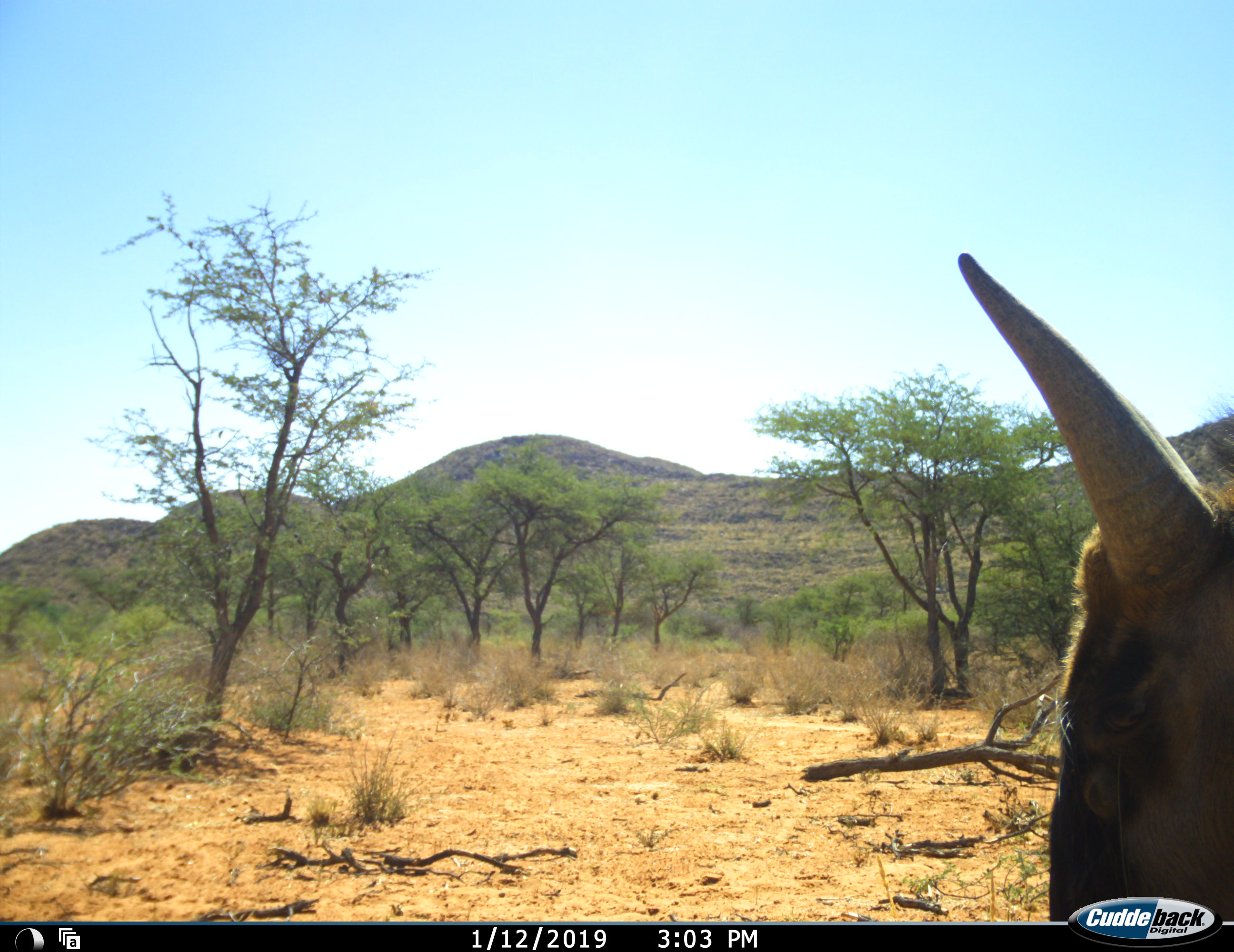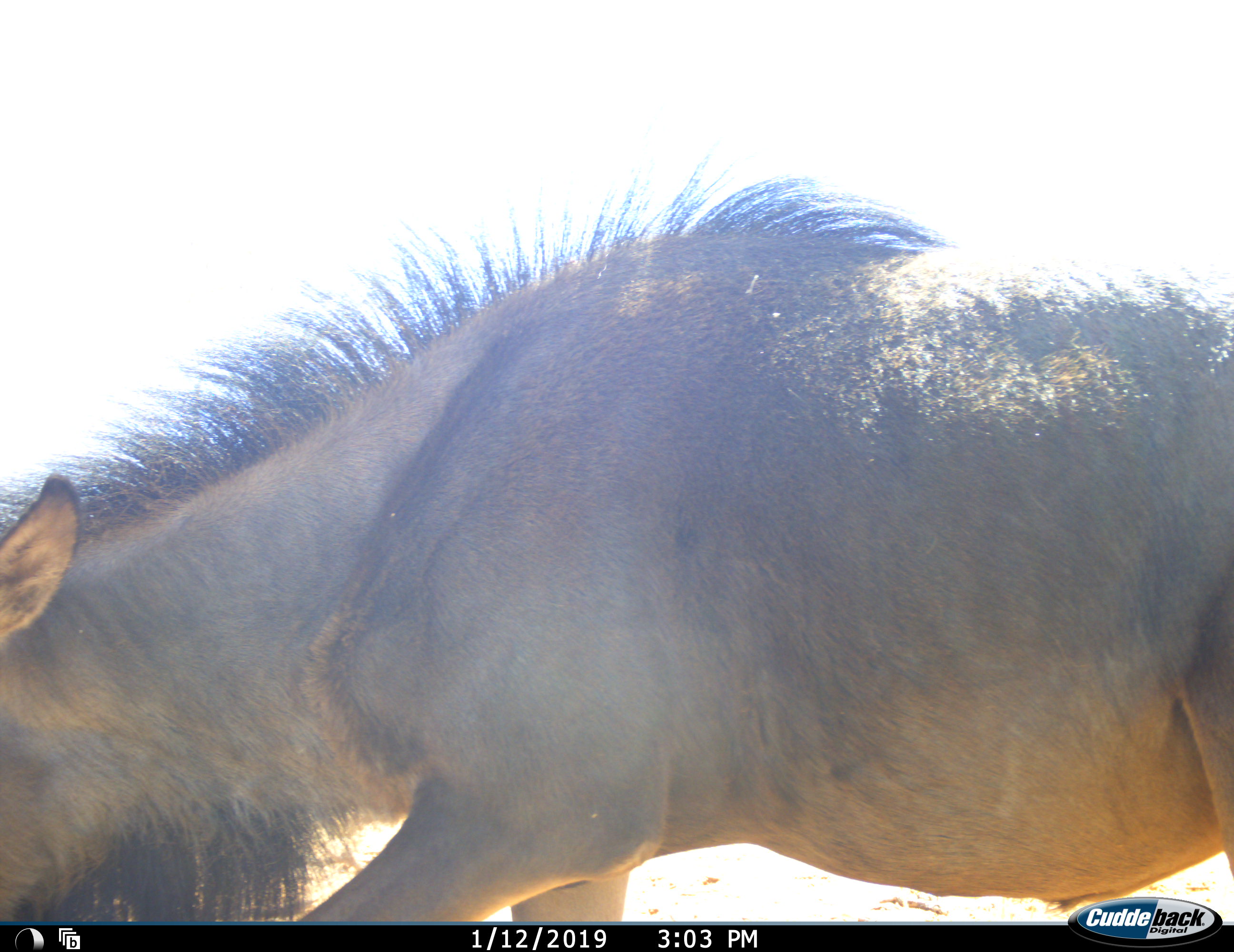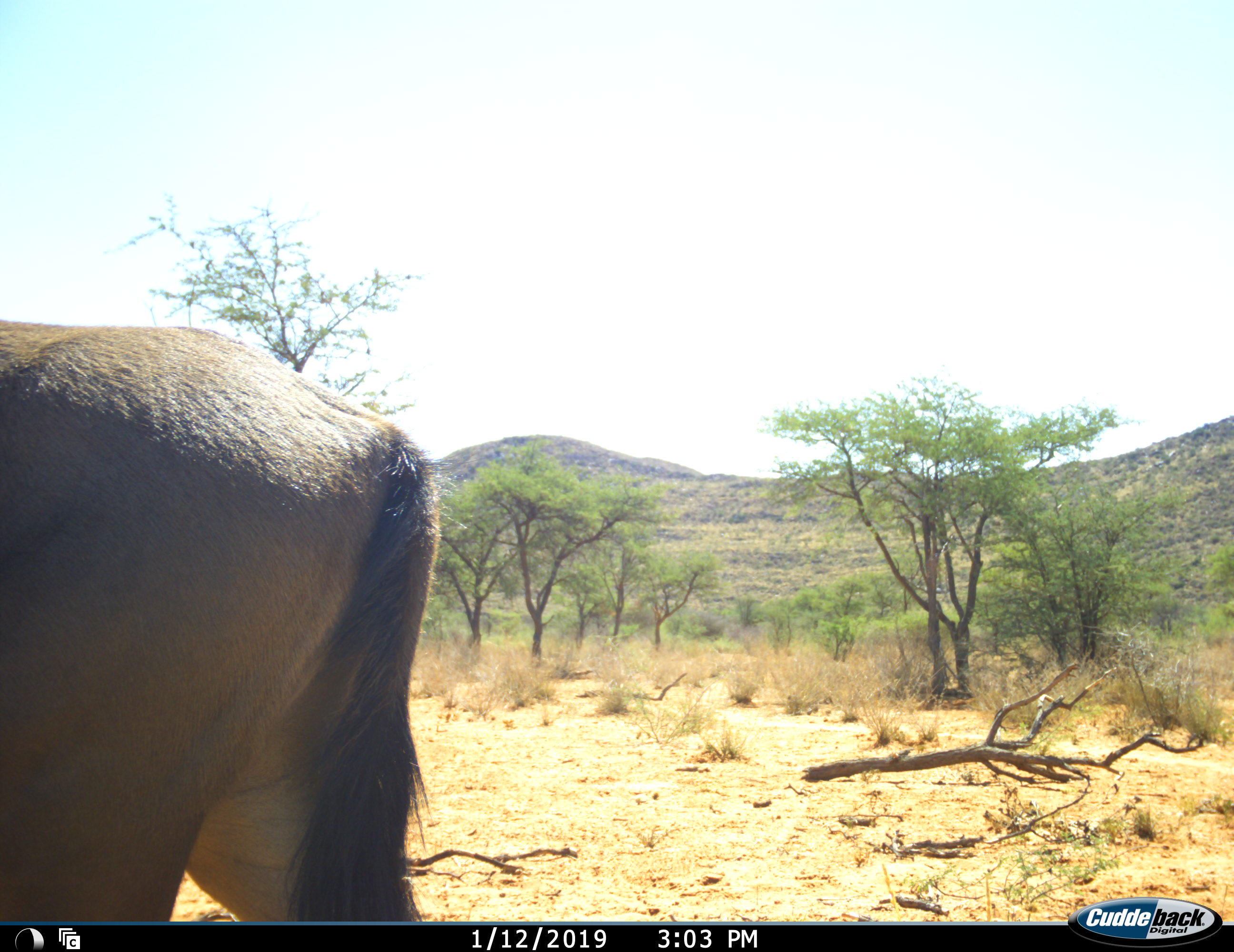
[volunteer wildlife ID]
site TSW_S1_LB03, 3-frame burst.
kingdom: Animalia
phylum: Chordata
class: Mammalia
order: Artiodactyla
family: Bovidae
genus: Connochaetes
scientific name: Connochaetes taurinus taurinus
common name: blue wildebeest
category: wildebeestblue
Wildebeestblue (blue wildebeest) (Connochaetes taurinus taurinus), count 1. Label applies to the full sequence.